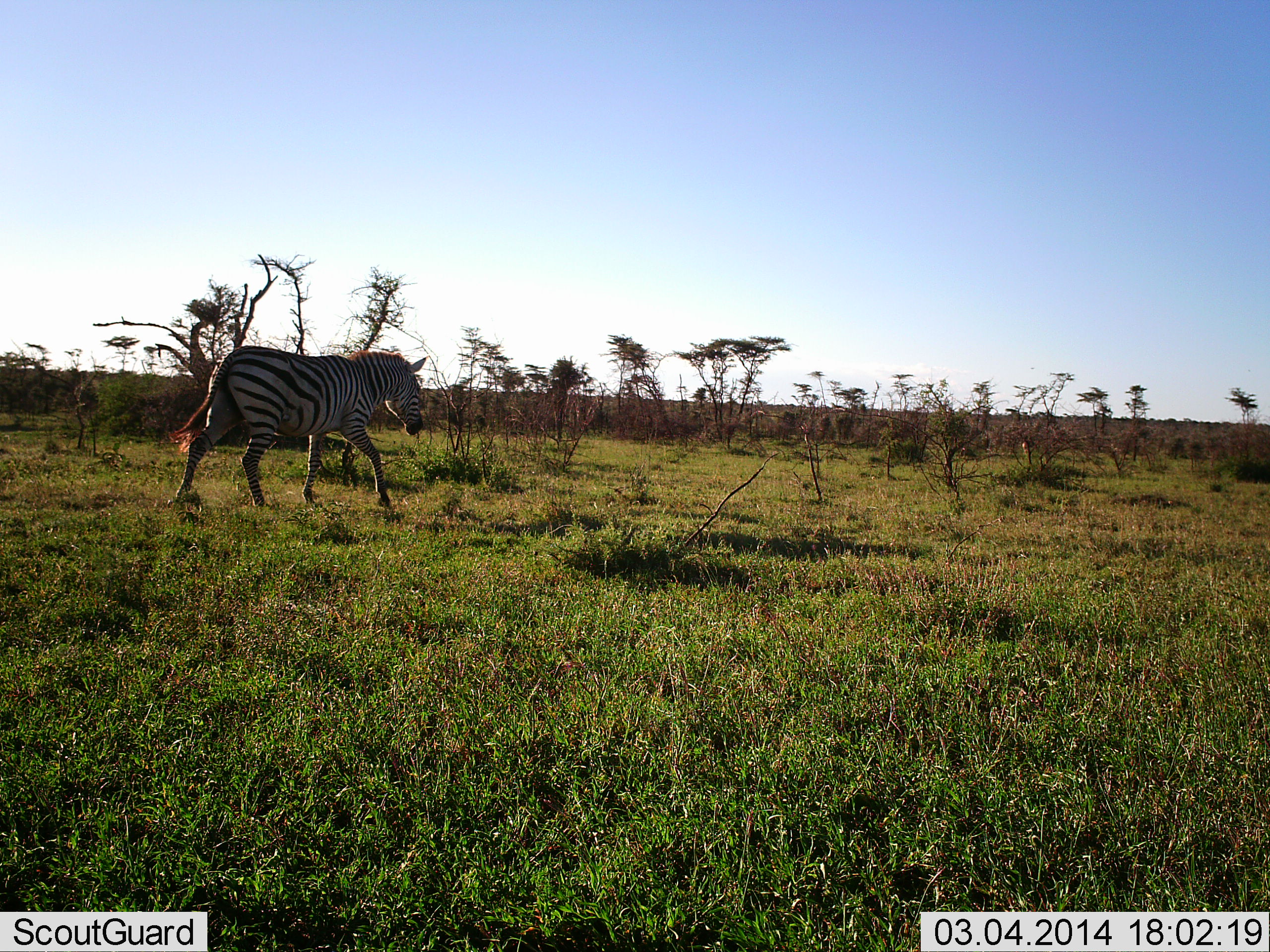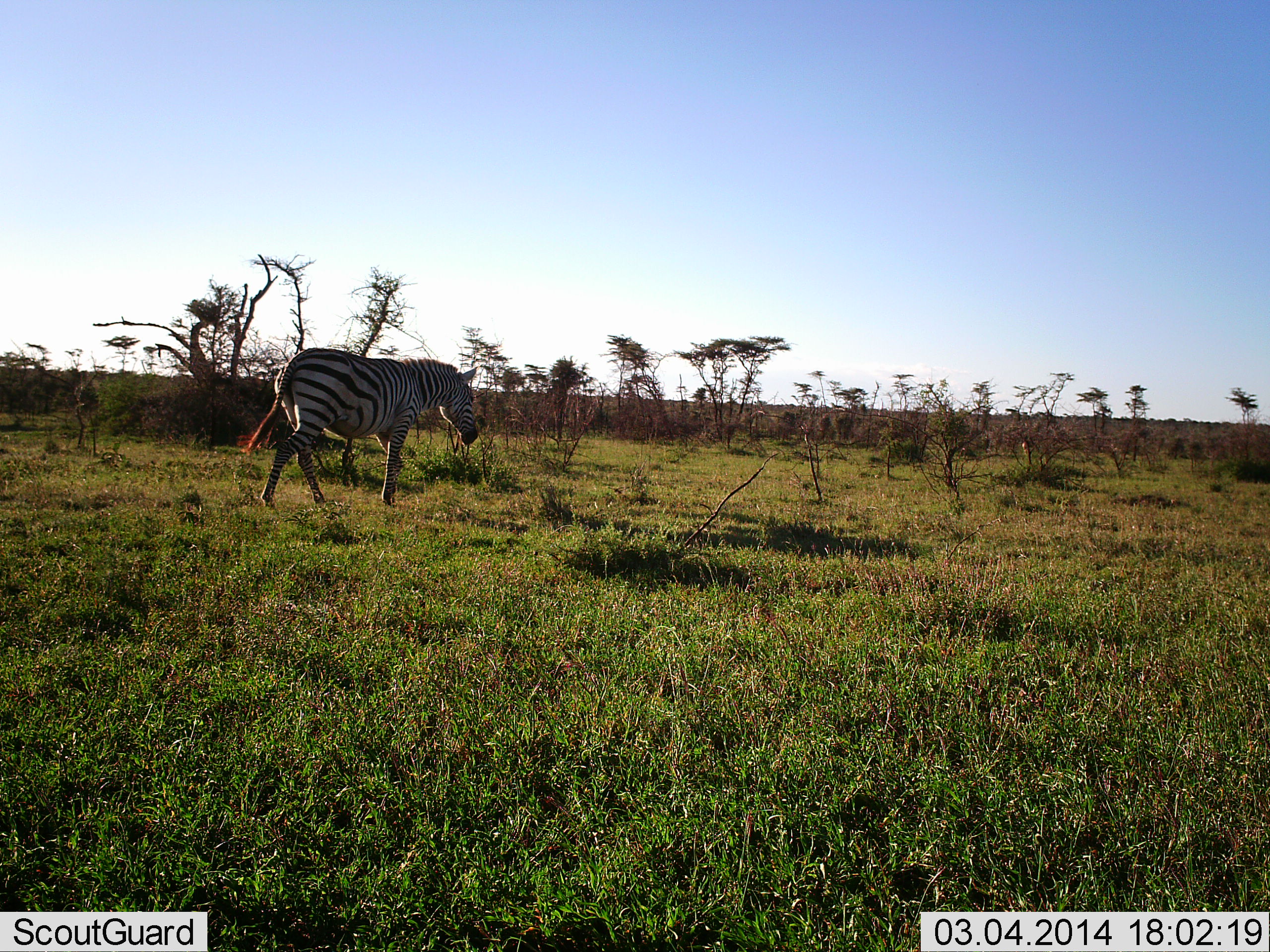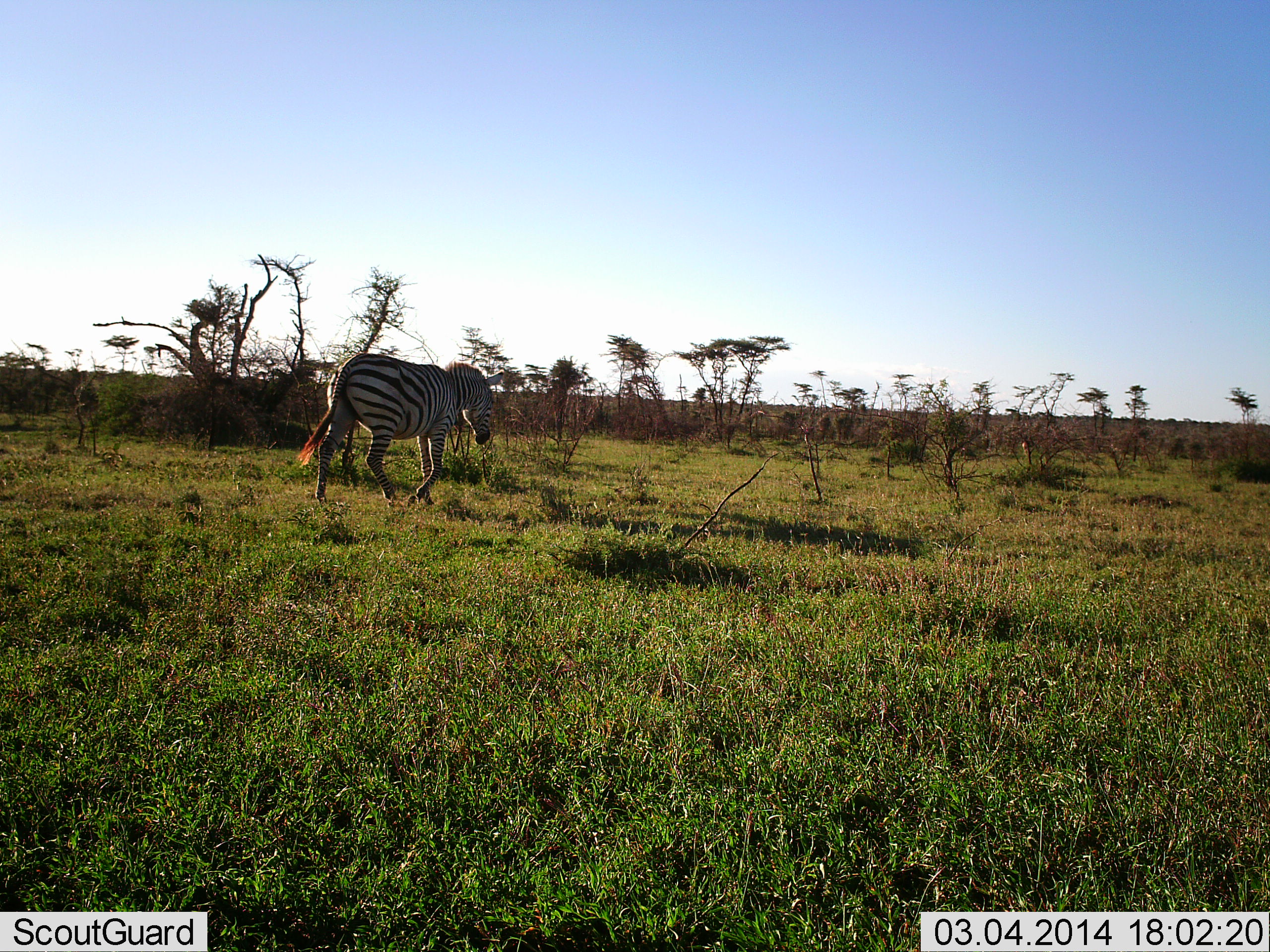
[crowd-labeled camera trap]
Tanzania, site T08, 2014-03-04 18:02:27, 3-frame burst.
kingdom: Animalia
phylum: Chordata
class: Mammalia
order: Perissodactyla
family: Equidae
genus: Equus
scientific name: Equus quagga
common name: plains zebra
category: zebra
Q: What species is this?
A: Zebra (plains zebra) (Equus quagga).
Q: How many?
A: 1.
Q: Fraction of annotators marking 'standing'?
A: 7%.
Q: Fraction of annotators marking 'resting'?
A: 0%.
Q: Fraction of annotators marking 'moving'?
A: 95%.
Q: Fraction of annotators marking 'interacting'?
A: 1%.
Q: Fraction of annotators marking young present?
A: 0%.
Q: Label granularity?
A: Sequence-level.